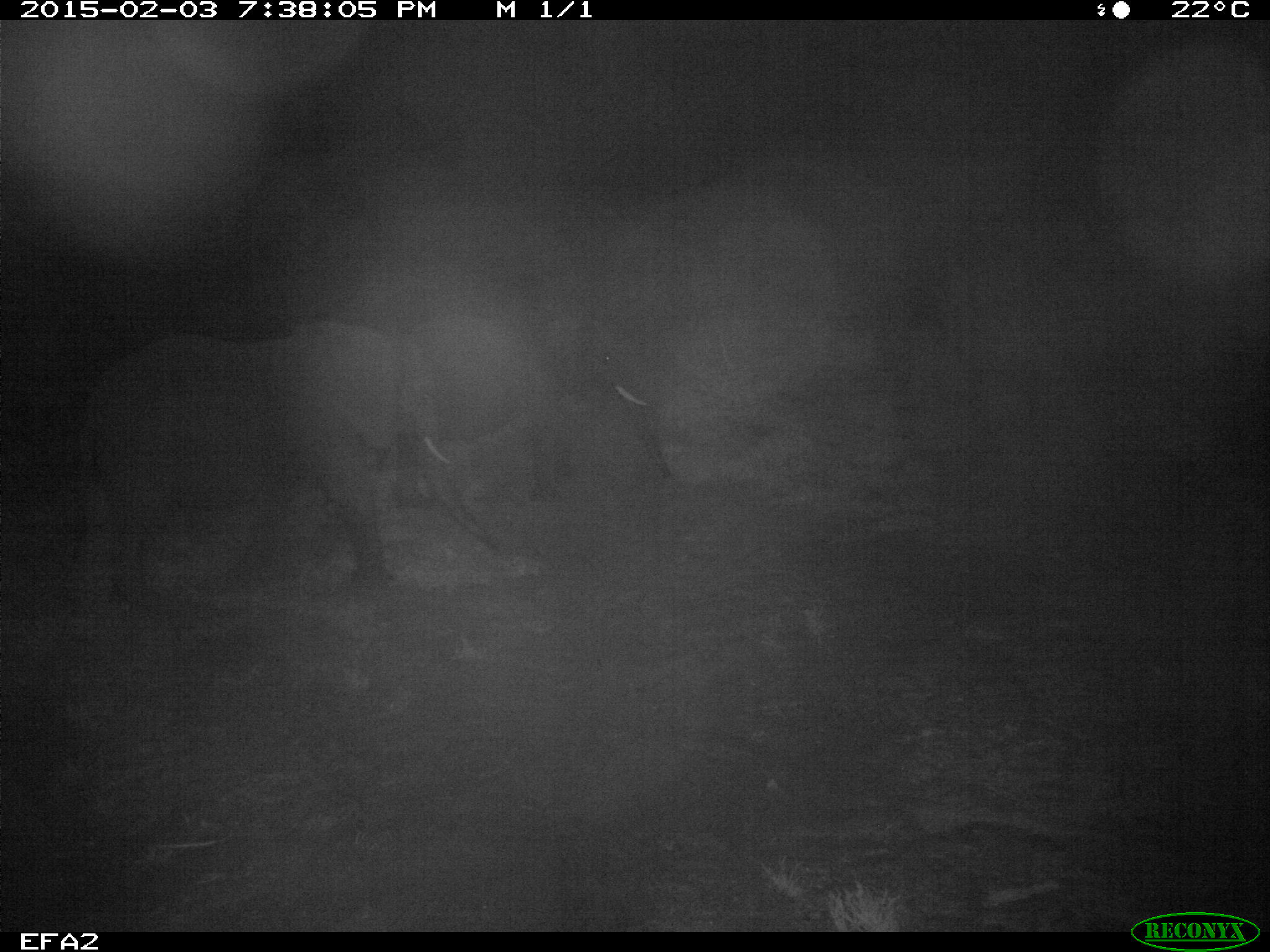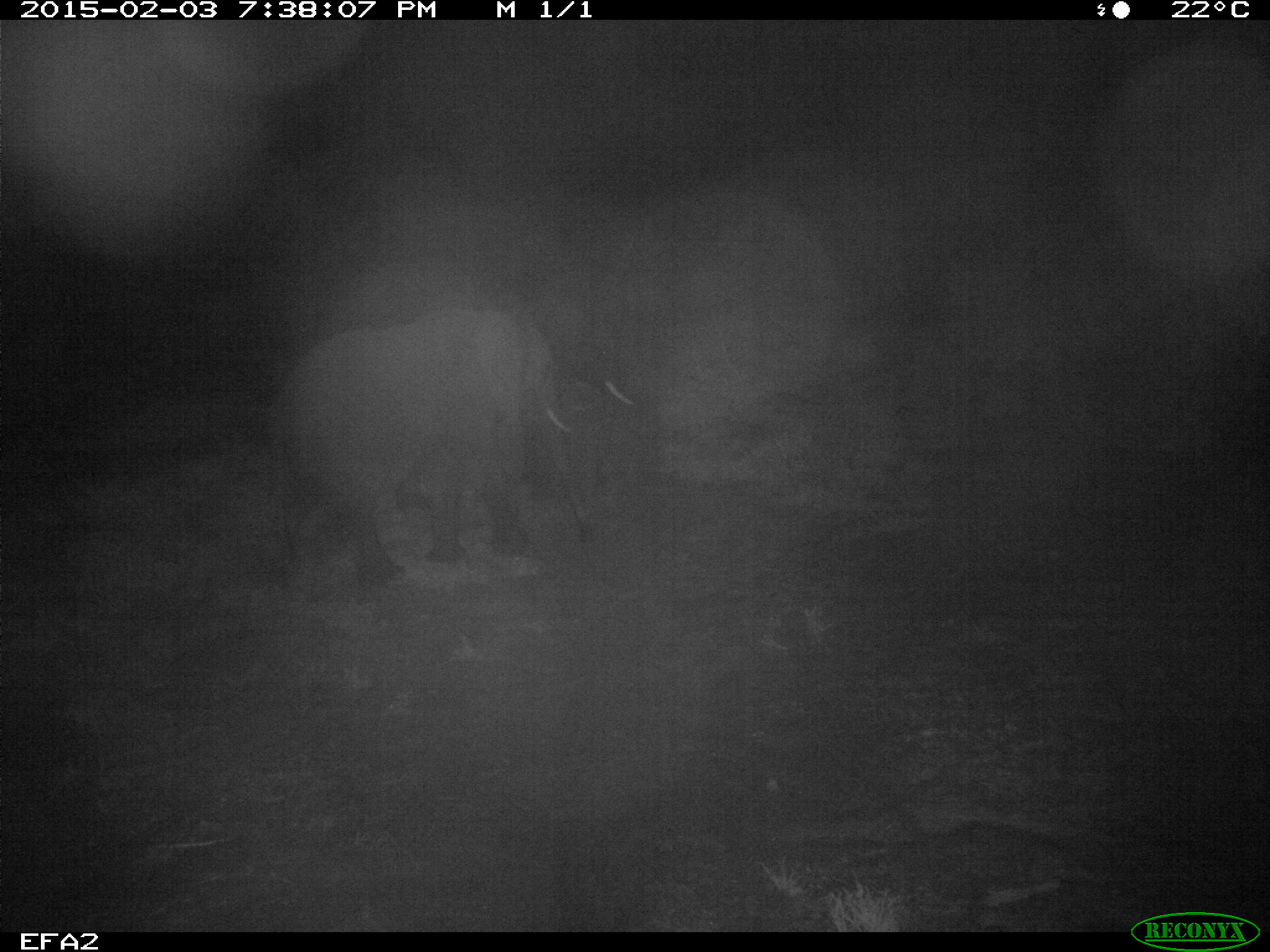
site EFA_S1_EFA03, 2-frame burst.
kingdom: Animalia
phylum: Chordata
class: Mammalia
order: Proboscidea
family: Elephantidae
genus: Loxodonta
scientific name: Loxodonta africana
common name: african bush elephant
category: elephant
Elephant (african bush elephant) (Loxodonta africana), count 2. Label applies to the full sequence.